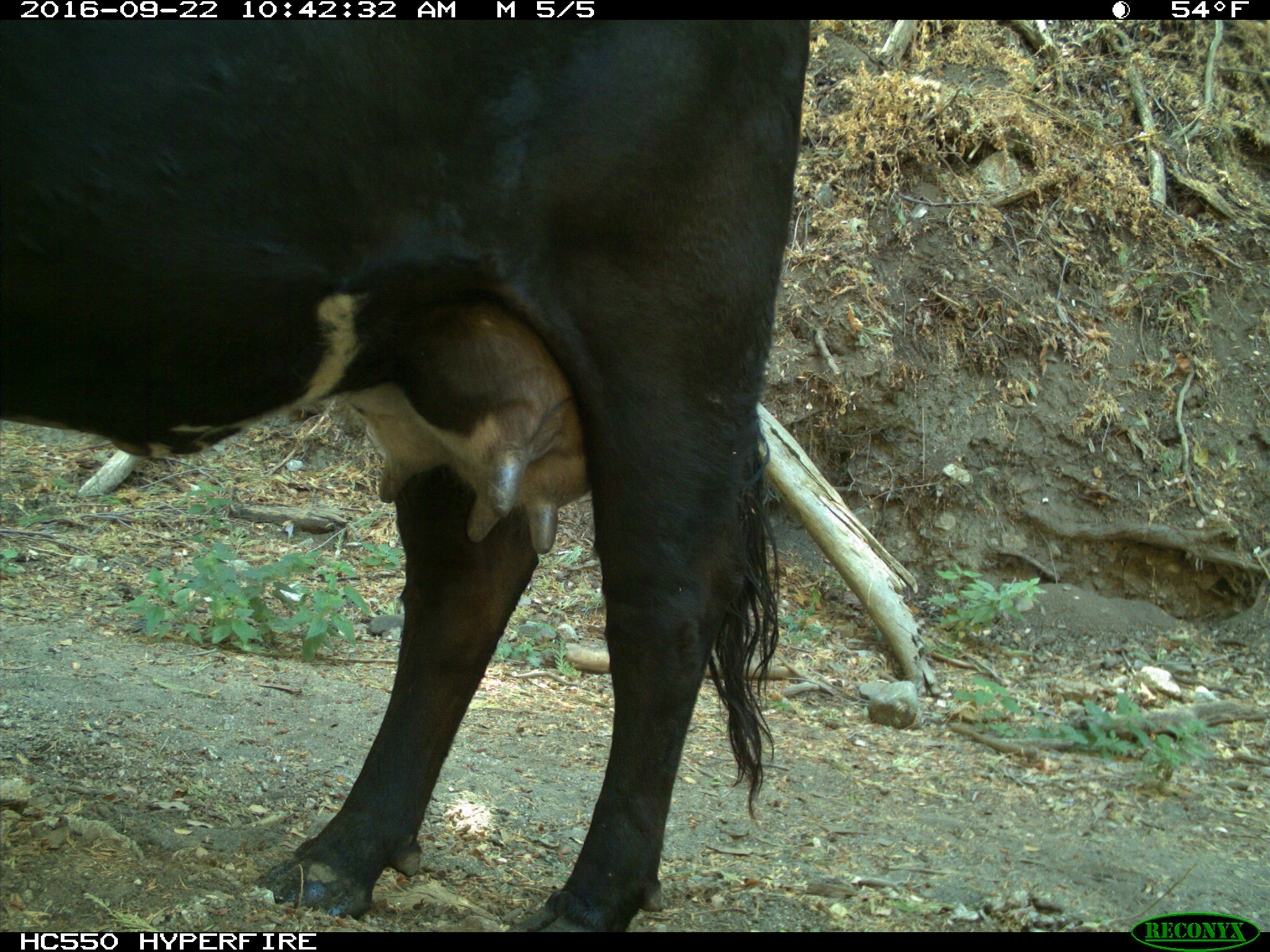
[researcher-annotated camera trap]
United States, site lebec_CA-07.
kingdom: Animalia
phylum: Chordata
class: Mammalia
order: Artiodactyla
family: Bovidae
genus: Bos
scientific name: Bos taurus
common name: domestic cow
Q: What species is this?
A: Bos taurus (domestic cow).